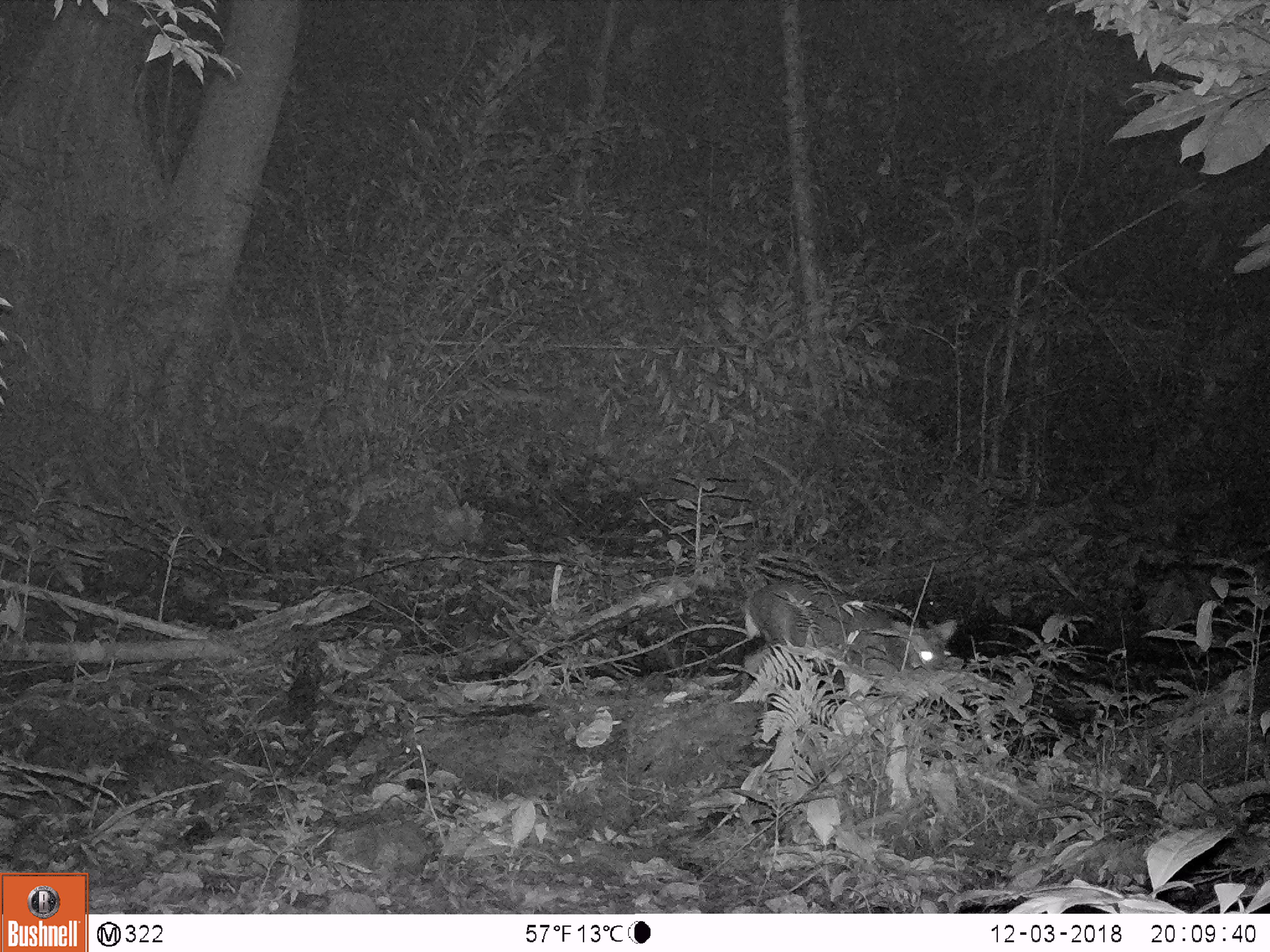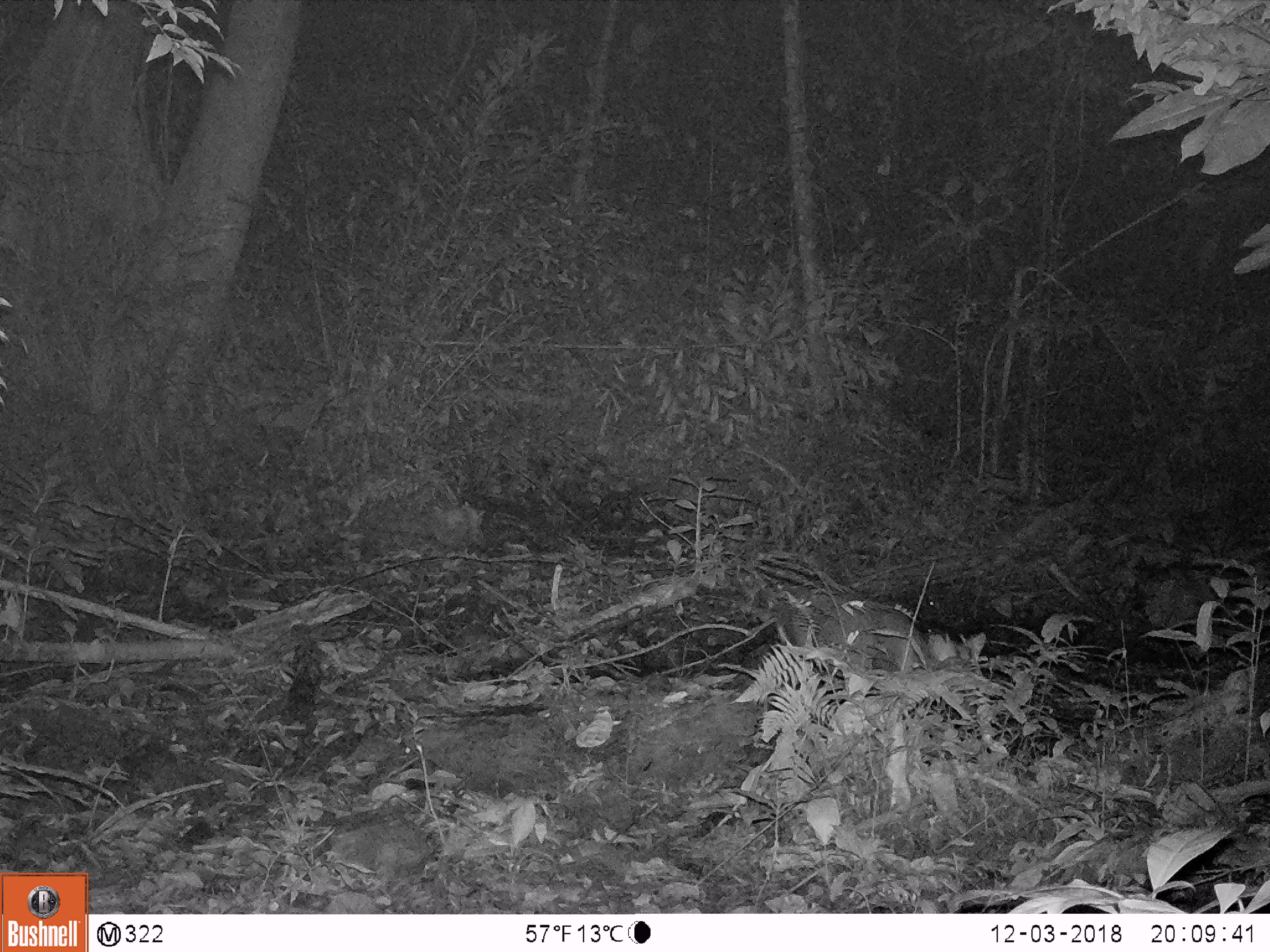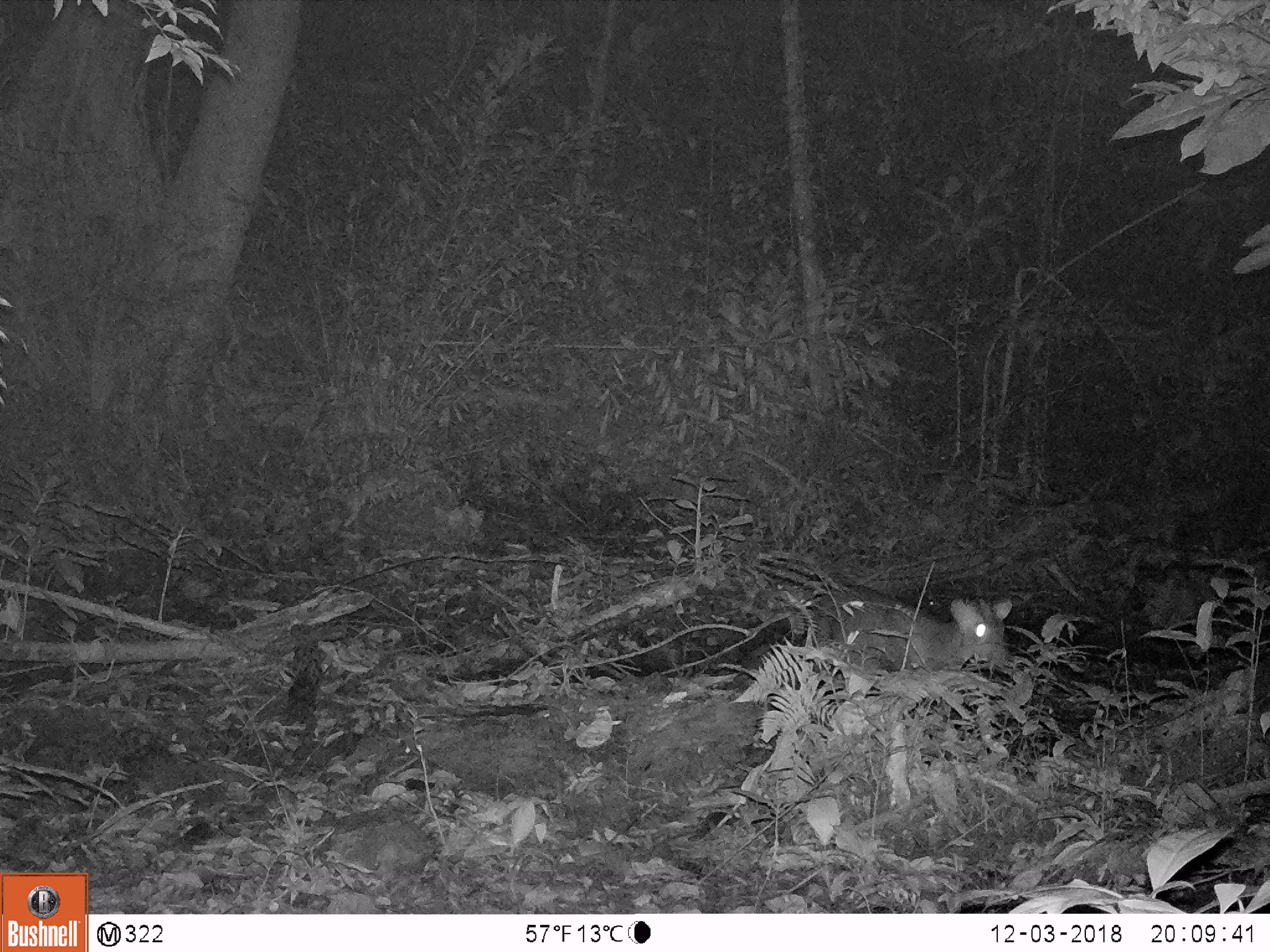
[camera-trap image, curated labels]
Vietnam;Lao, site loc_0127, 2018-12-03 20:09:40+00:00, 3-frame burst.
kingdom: Animalia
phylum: Chordata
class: Mammalia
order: Artiodactyla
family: Cervidae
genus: Muntiacus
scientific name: Muntiacus rooseveltorum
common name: roosevelt's muntjac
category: roosevelts muntjac group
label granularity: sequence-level